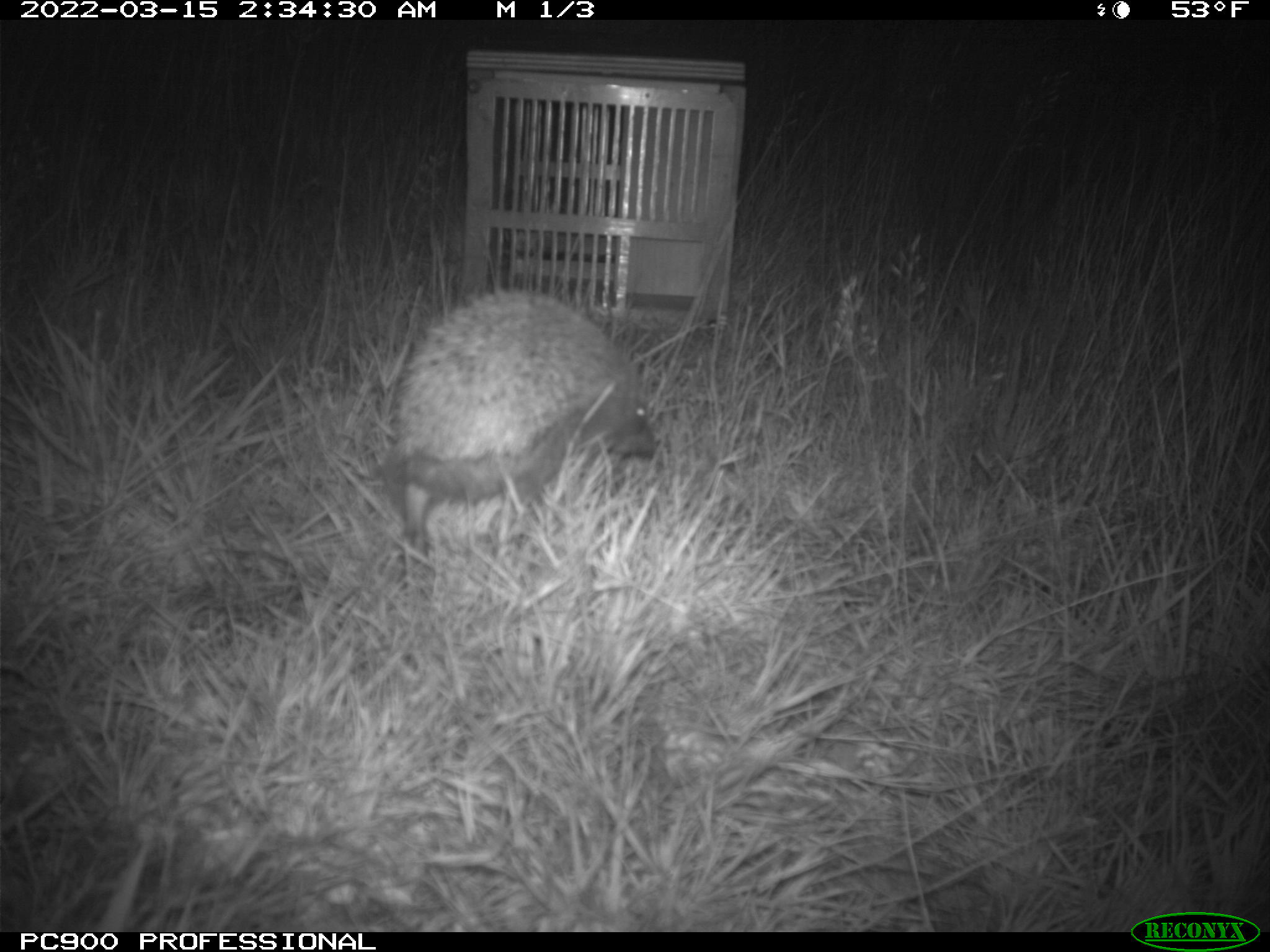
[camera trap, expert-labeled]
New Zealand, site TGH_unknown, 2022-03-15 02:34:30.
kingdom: Animalia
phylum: Chordata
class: Mammalia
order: Eulipotyphla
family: Erinaceidae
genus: Erinaceus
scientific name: Erinaceus europaeus europaeus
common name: european hedgehog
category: hedgehog